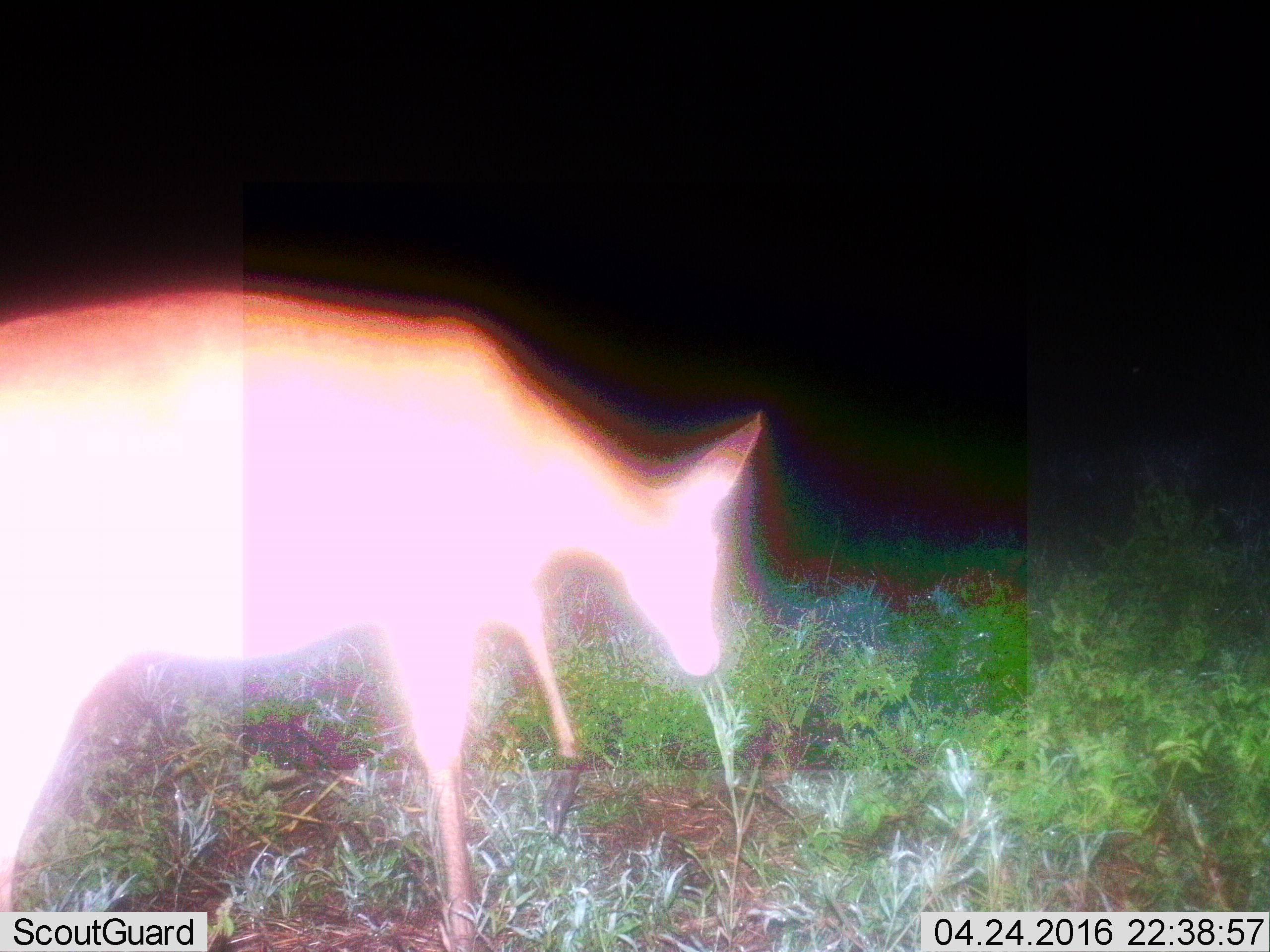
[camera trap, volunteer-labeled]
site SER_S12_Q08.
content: unidentified animal